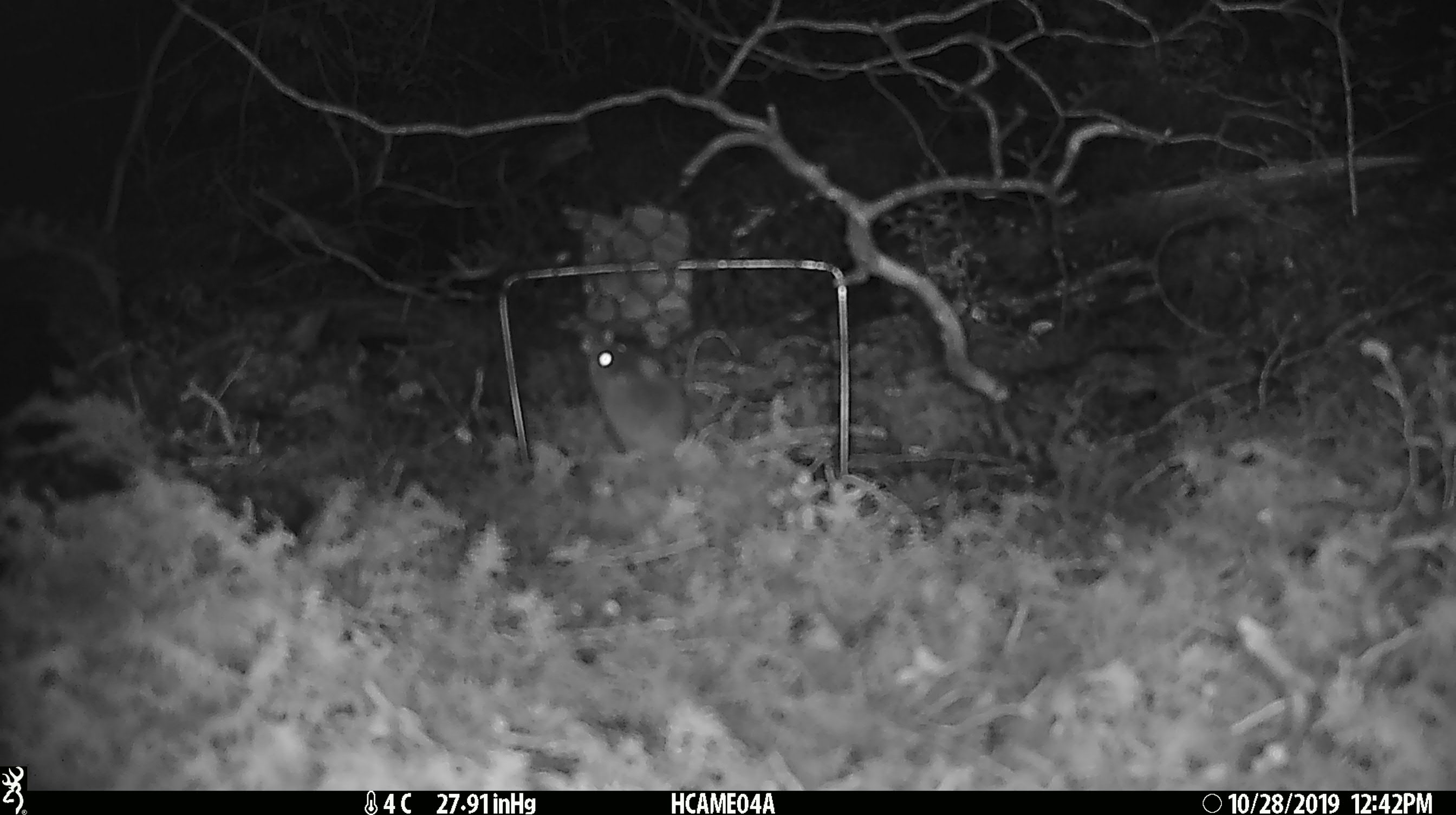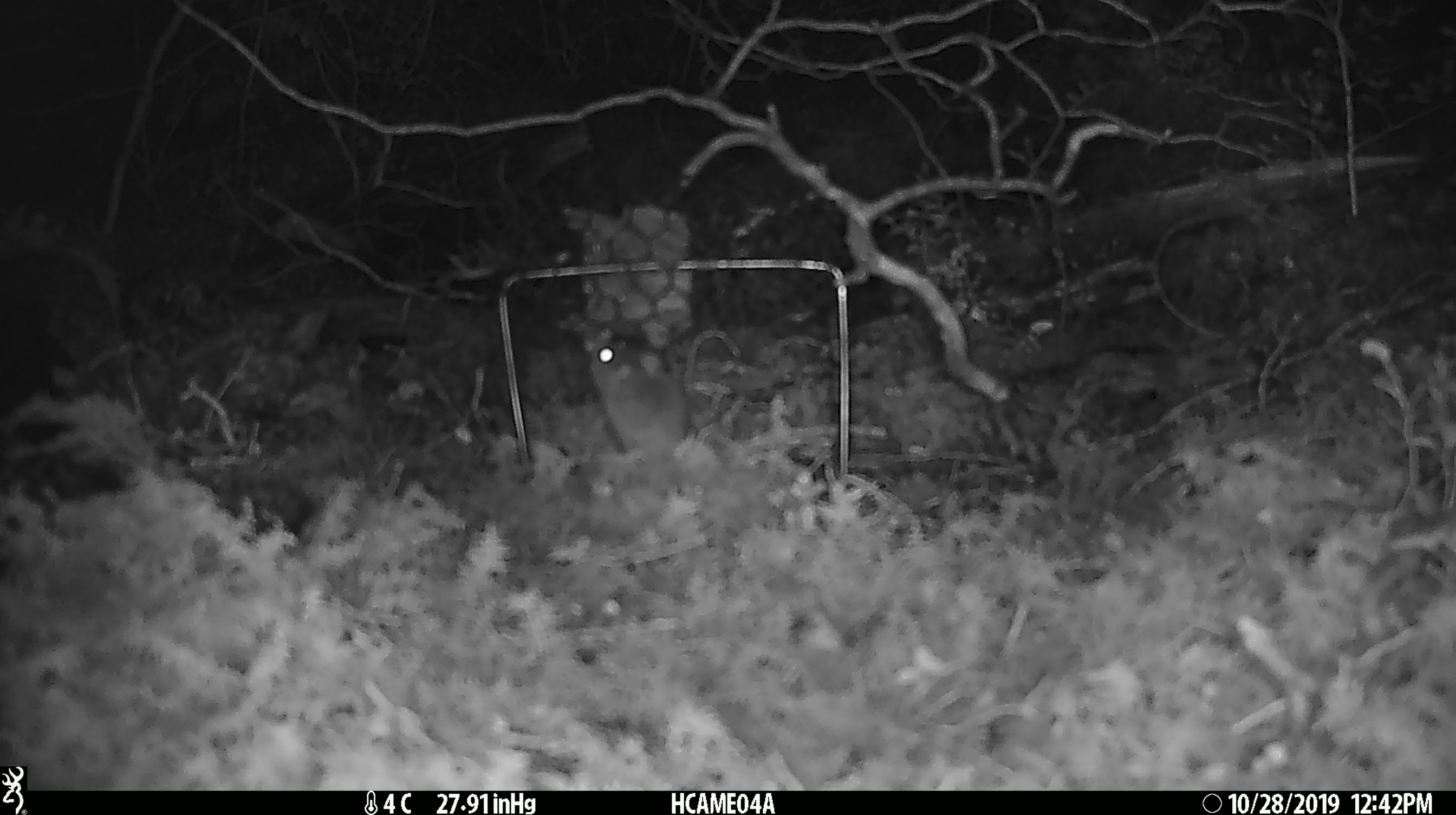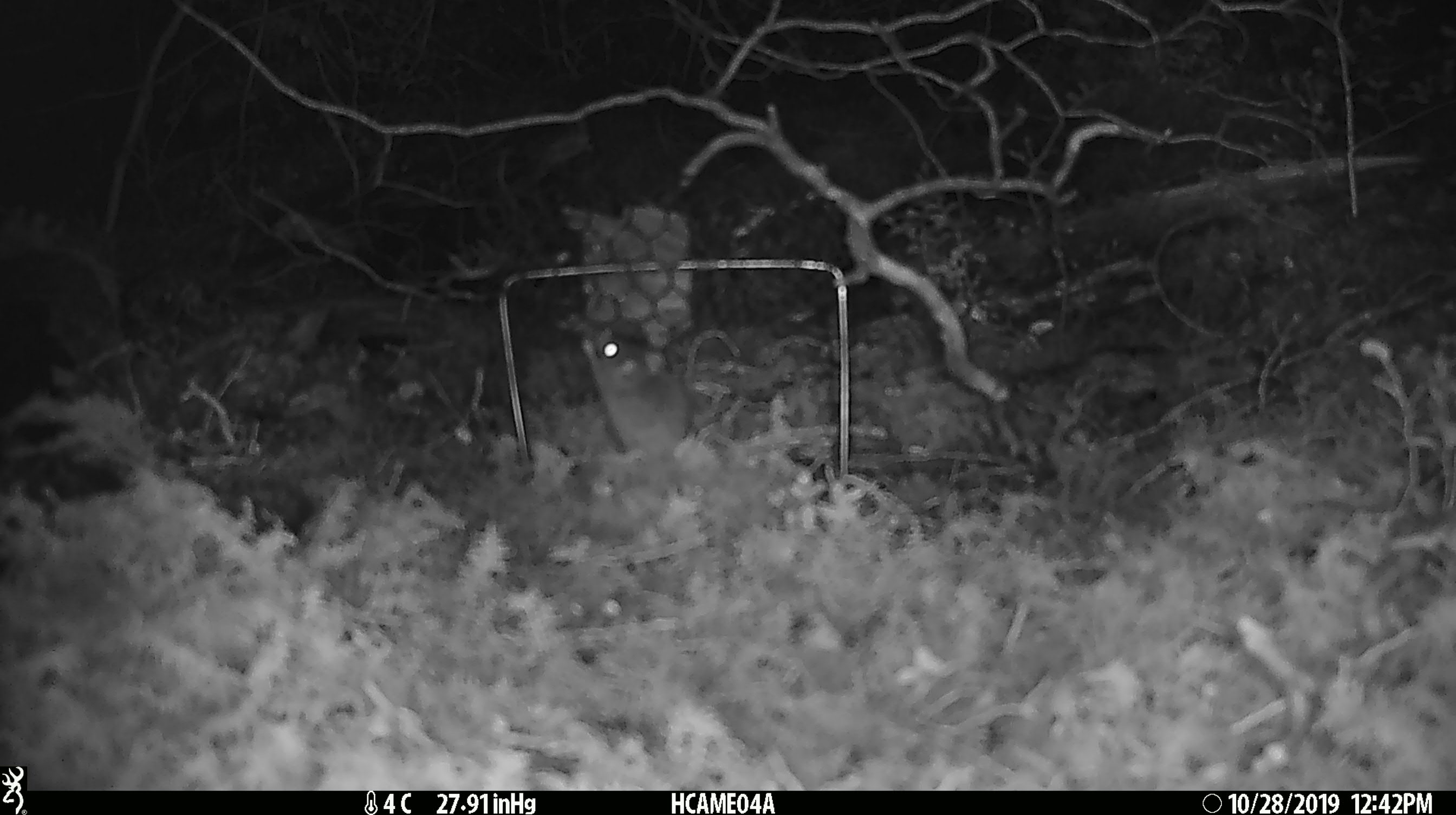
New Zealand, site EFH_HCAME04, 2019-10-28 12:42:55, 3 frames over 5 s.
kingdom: Animalia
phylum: Chordata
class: Mammalia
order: Rodentia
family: Muridae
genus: Mus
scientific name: Mus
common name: mouse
Mouse (Mus).